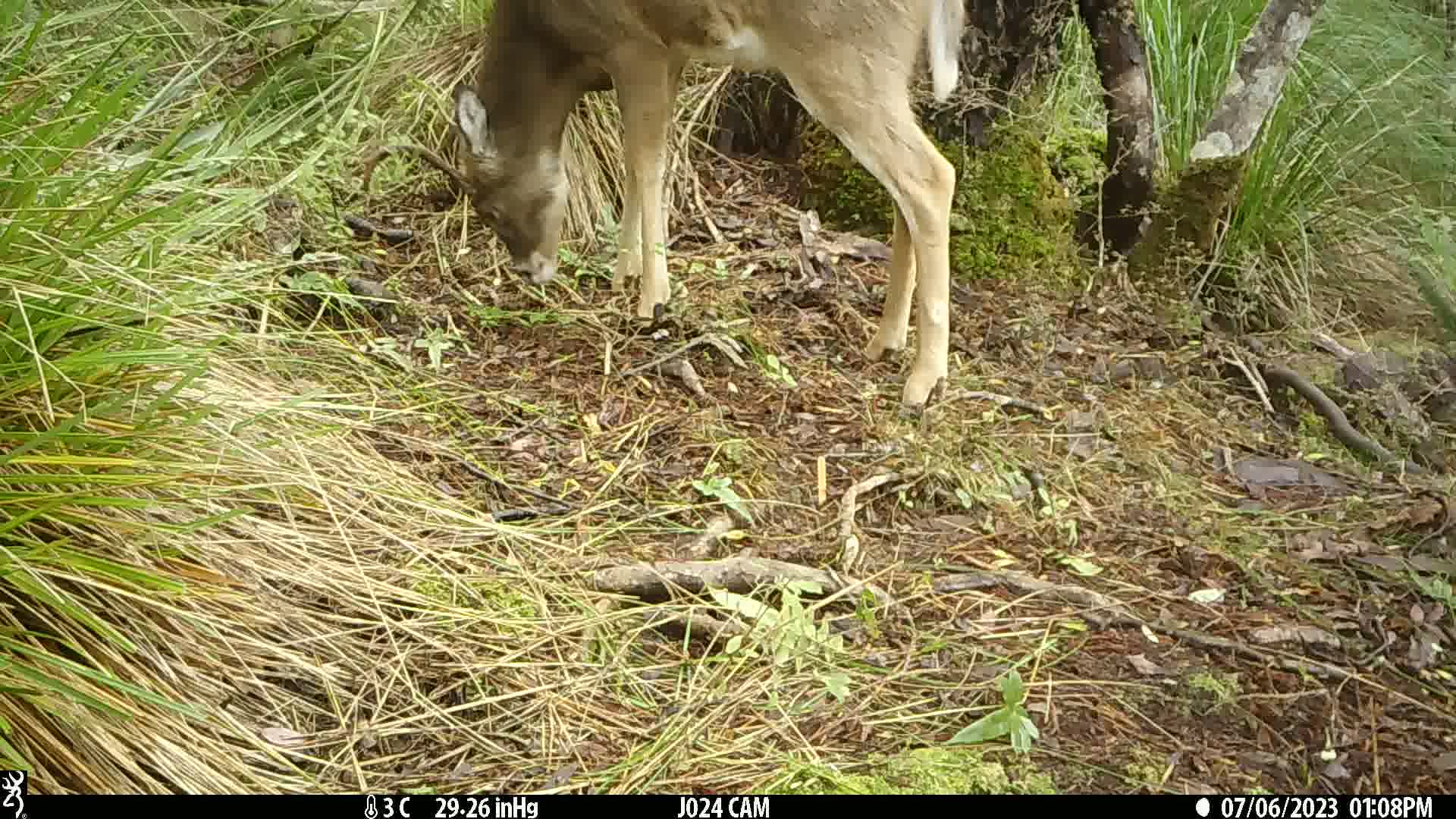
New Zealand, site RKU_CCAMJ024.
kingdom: Animalia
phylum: Chordata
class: Mammalia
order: Artiodactyla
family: Cervidae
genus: Odocoileus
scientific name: Odocoileus virginianus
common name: white-tailed deer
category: white tailed deer